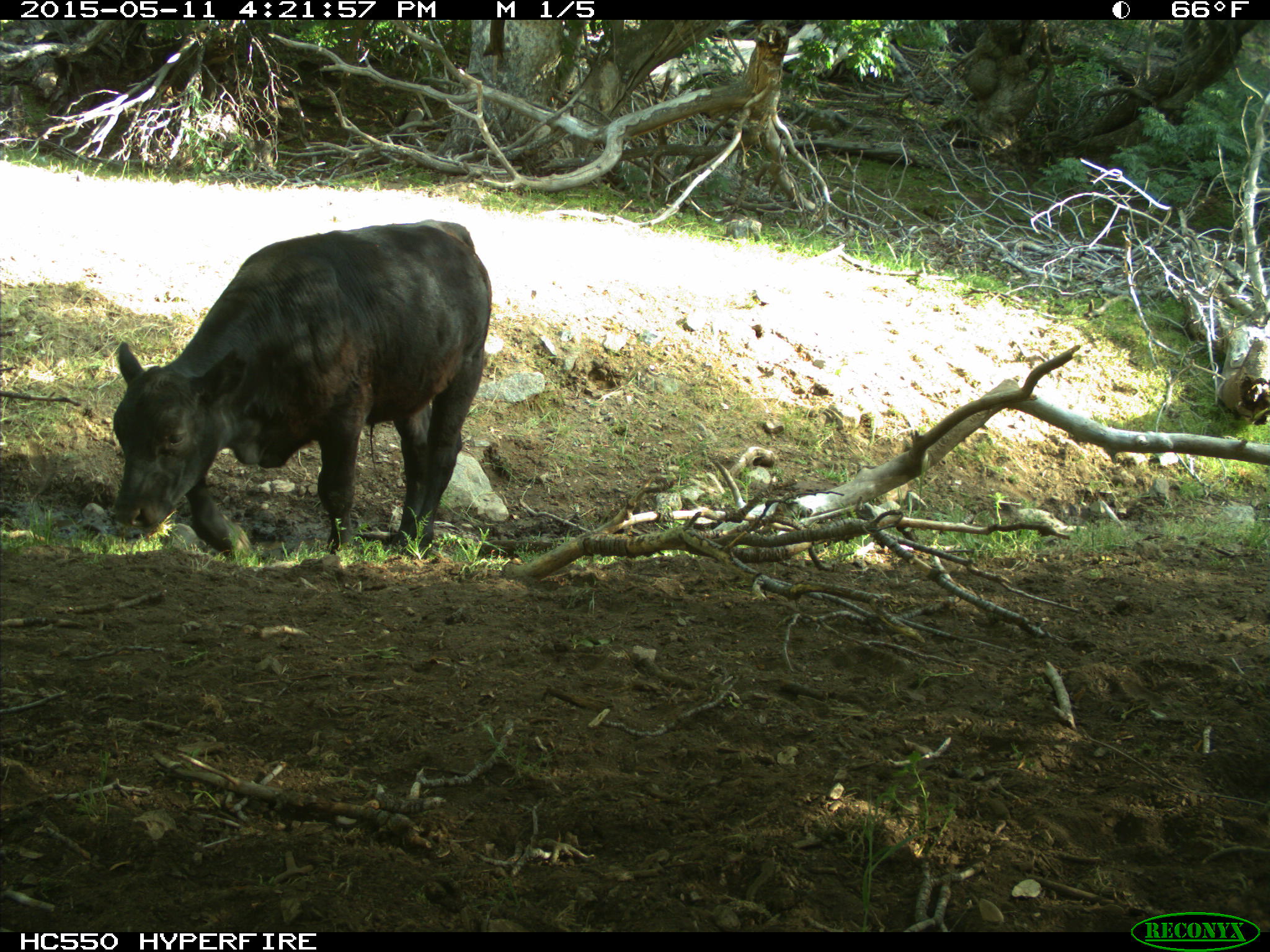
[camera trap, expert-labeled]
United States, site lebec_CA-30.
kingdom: Animalia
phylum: Chordata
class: Mammalia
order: Artiodactyla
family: Bovidae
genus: Bos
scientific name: Bos taurus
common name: domestic cow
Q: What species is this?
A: Bos taurus (domestic cow).